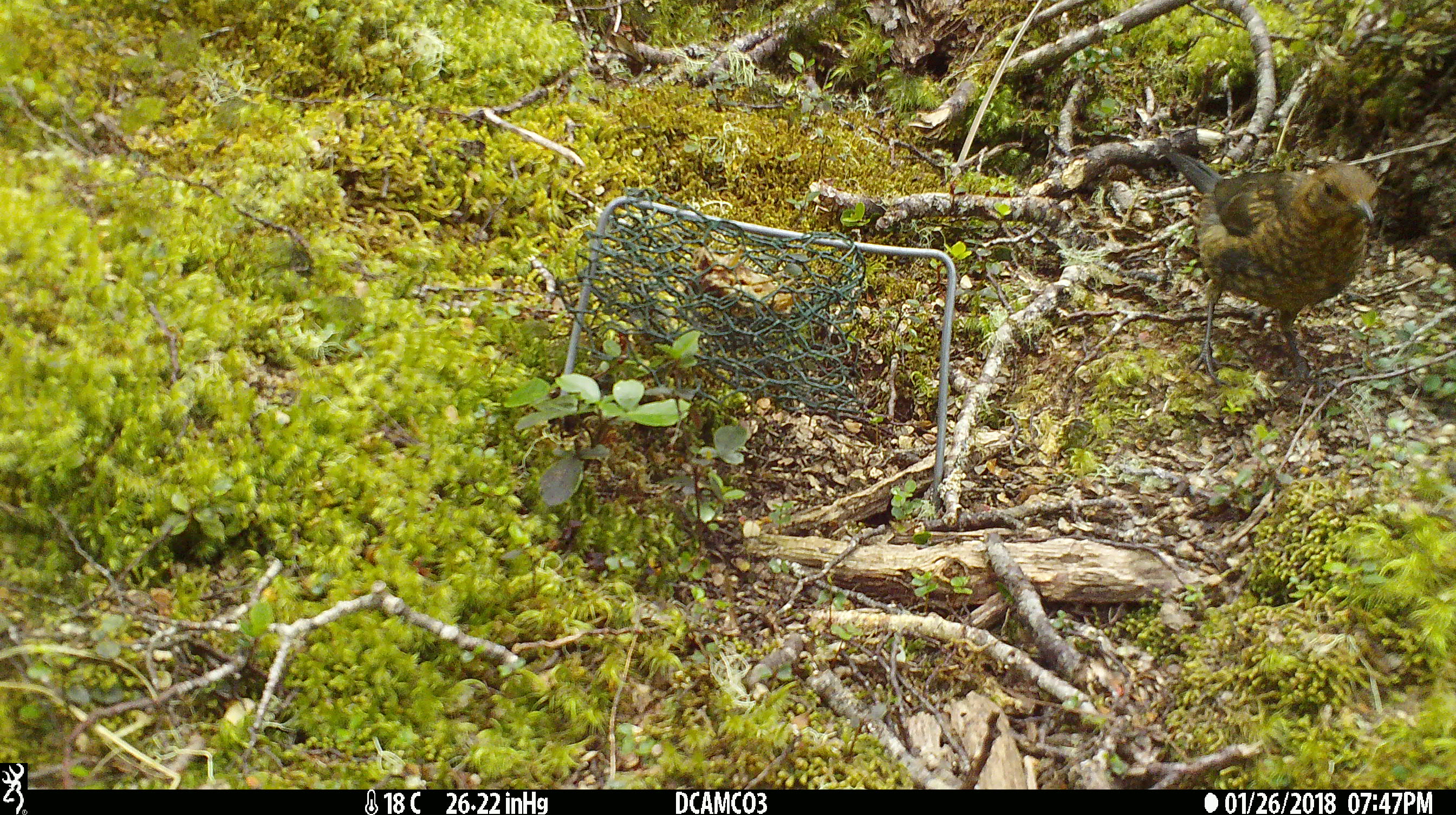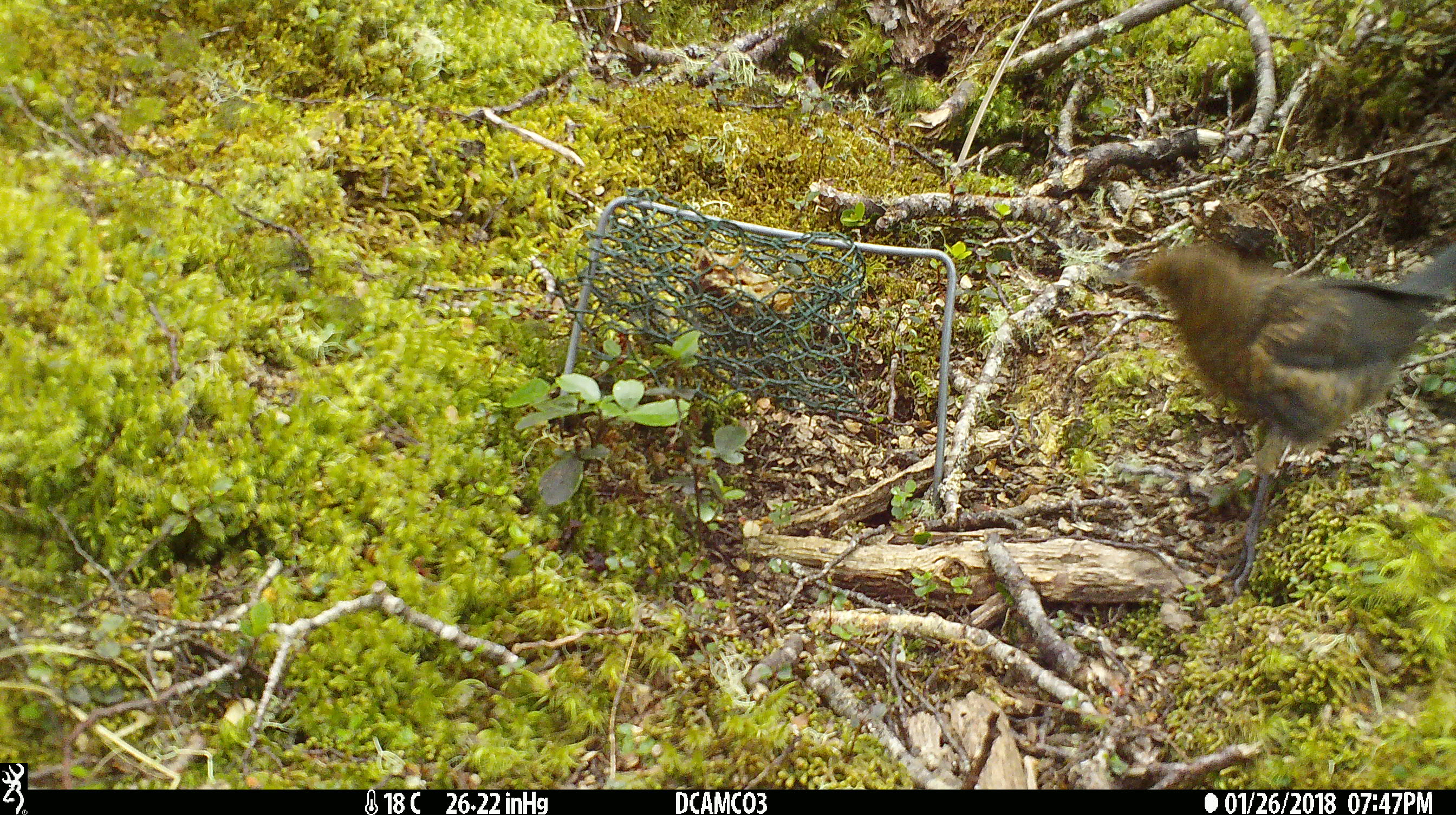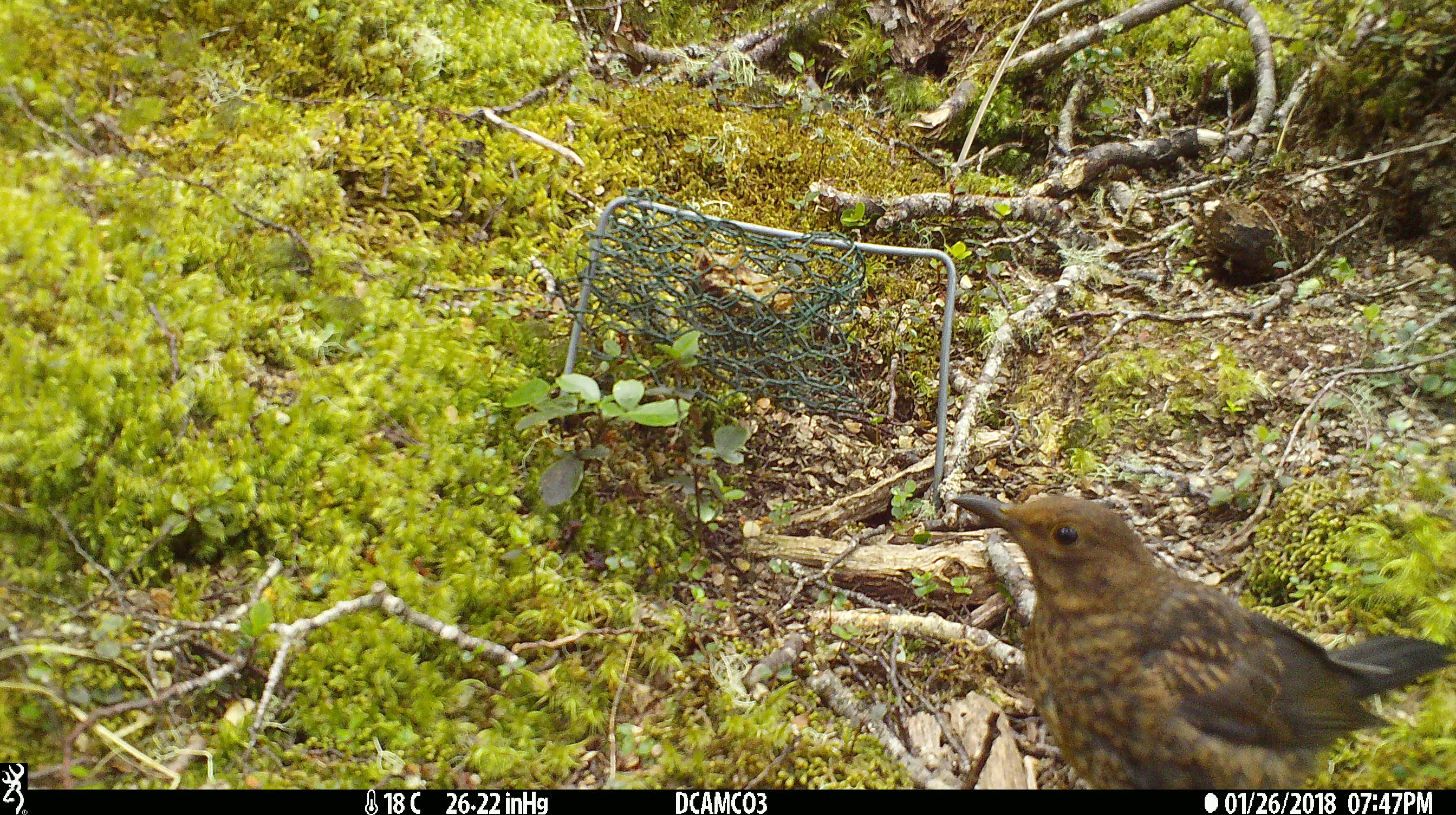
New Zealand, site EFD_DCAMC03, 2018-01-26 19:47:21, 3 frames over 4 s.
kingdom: Animalia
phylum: Chordata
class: Aves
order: Passeriformes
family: Turdidae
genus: Turdus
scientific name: Turdus merula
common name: eurasian blackbird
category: blackbird